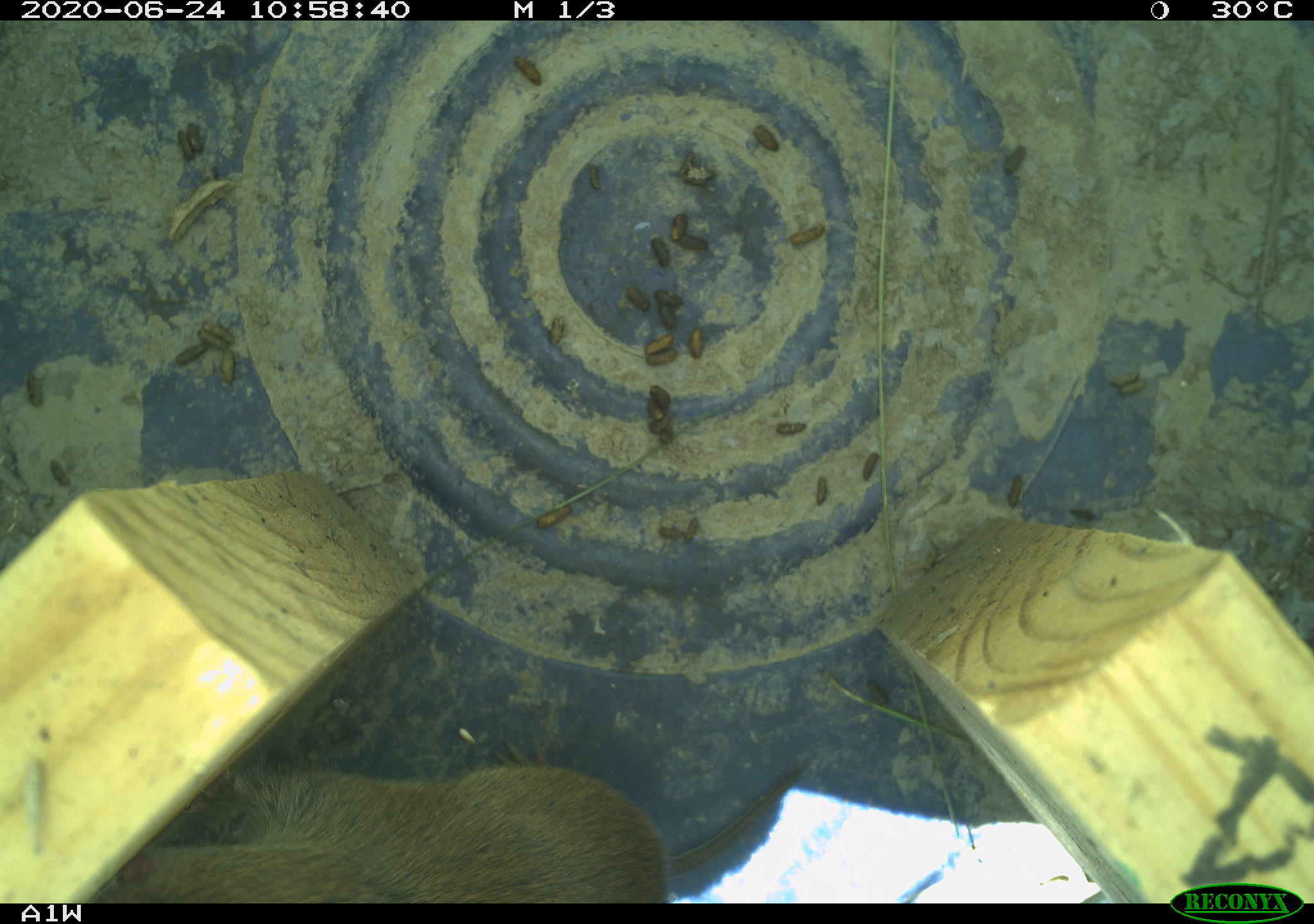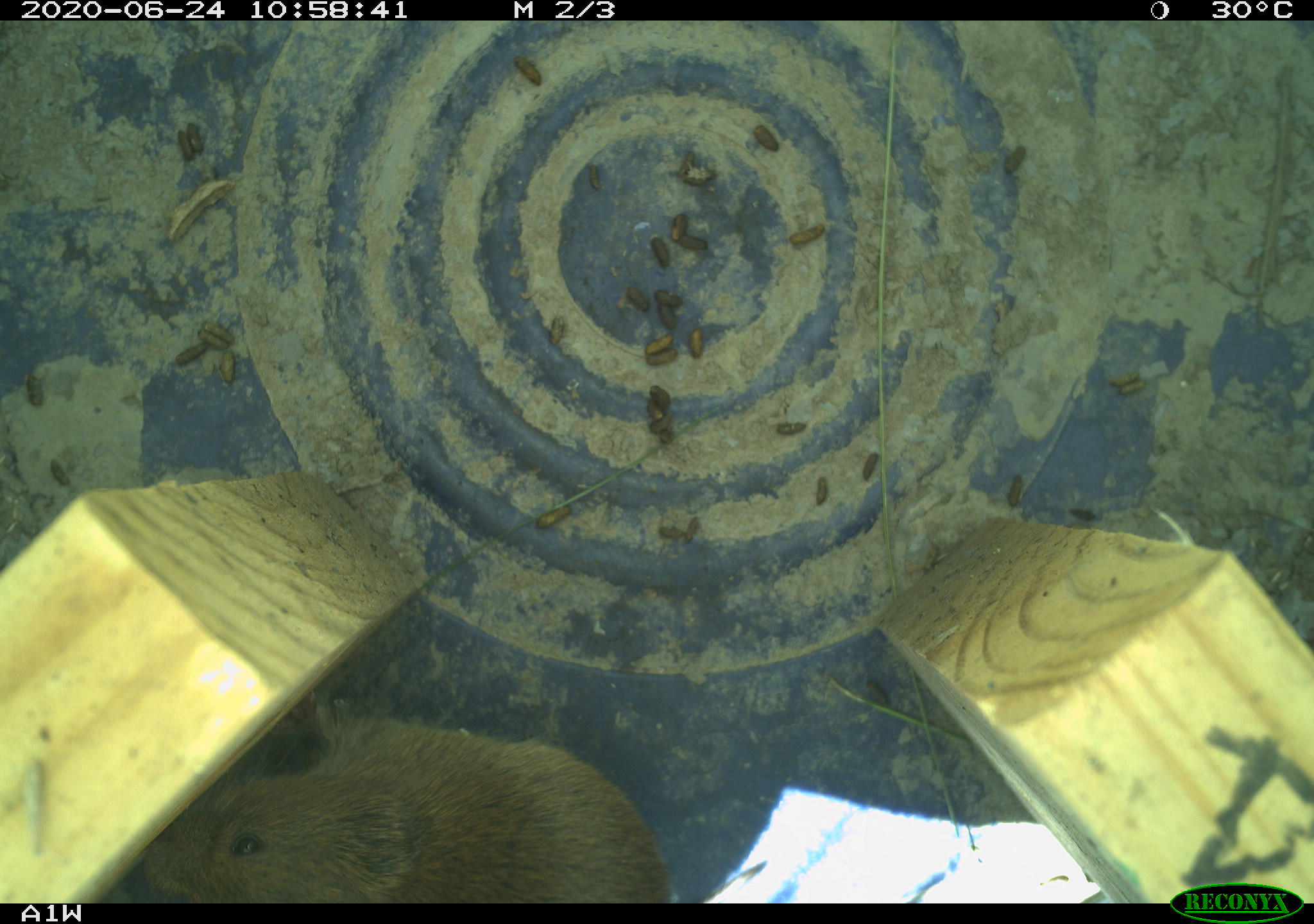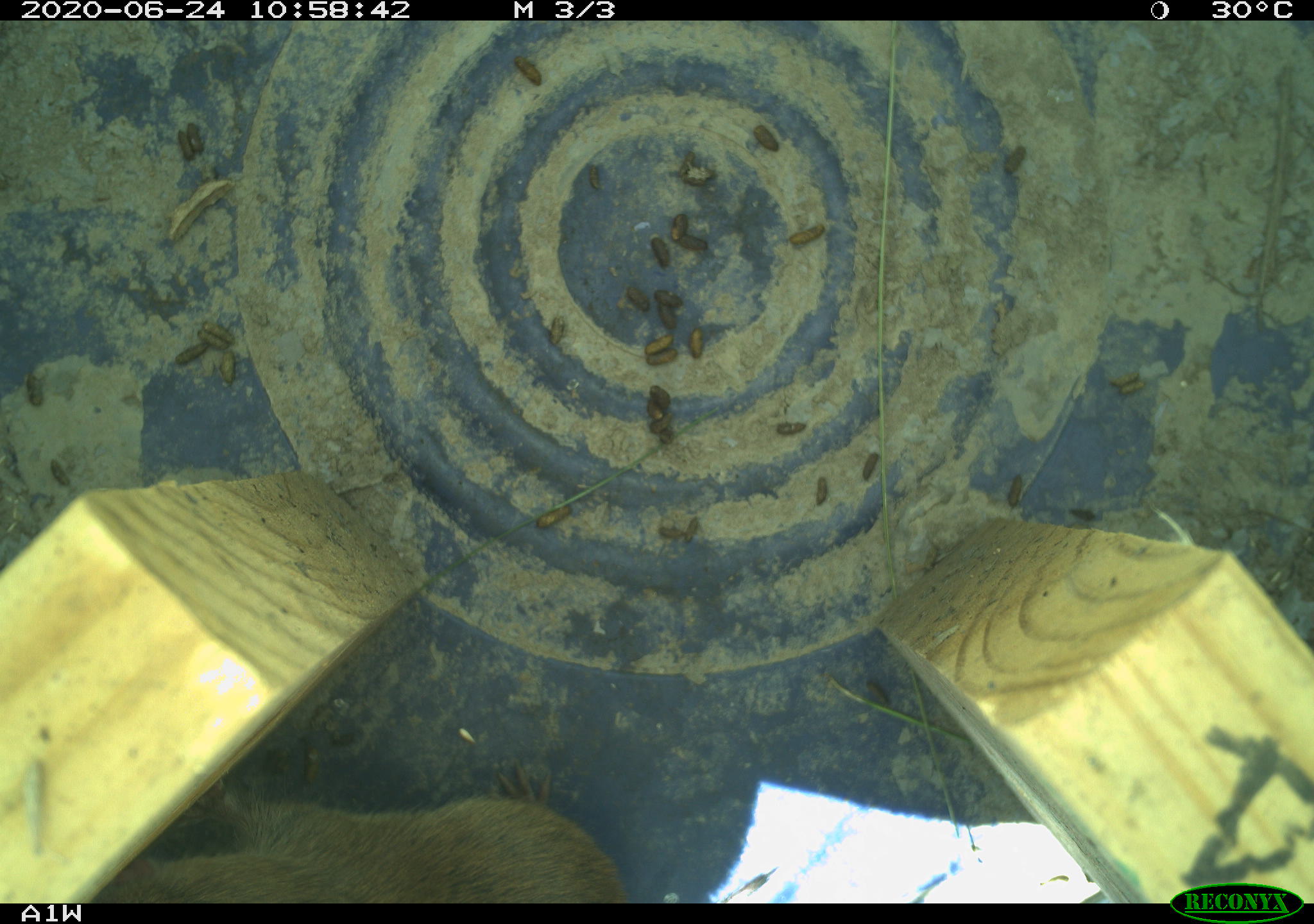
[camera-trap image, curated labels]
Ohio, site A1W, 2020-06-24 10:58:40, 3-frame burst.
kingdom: Animalia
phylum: Chordata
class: Mammalia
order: Rodentia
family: Cricetidae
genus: Microtus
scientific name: Microtus pennsylvanicus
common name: meadow vole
Meadow vole (Microtus pennsylvanicus).